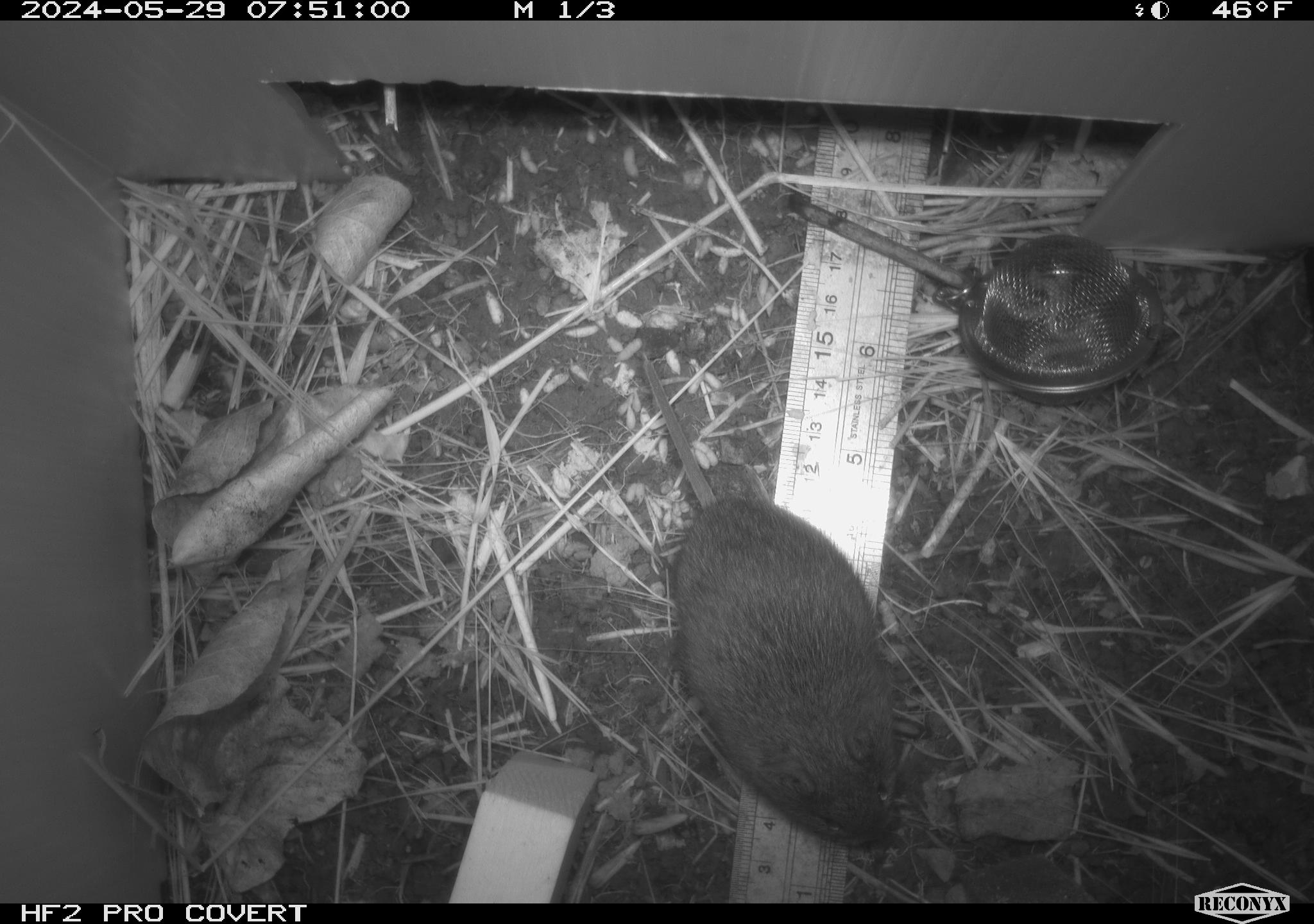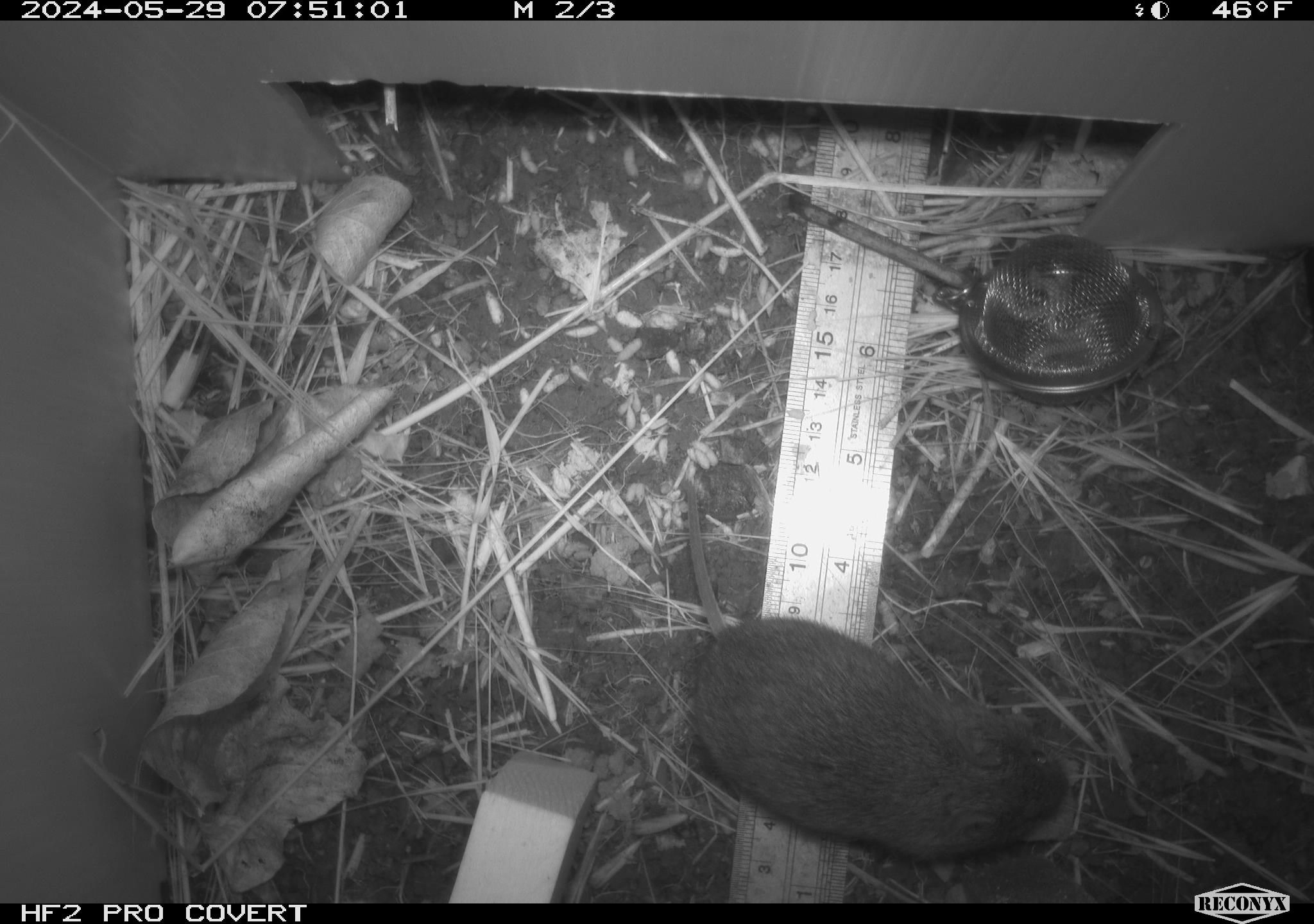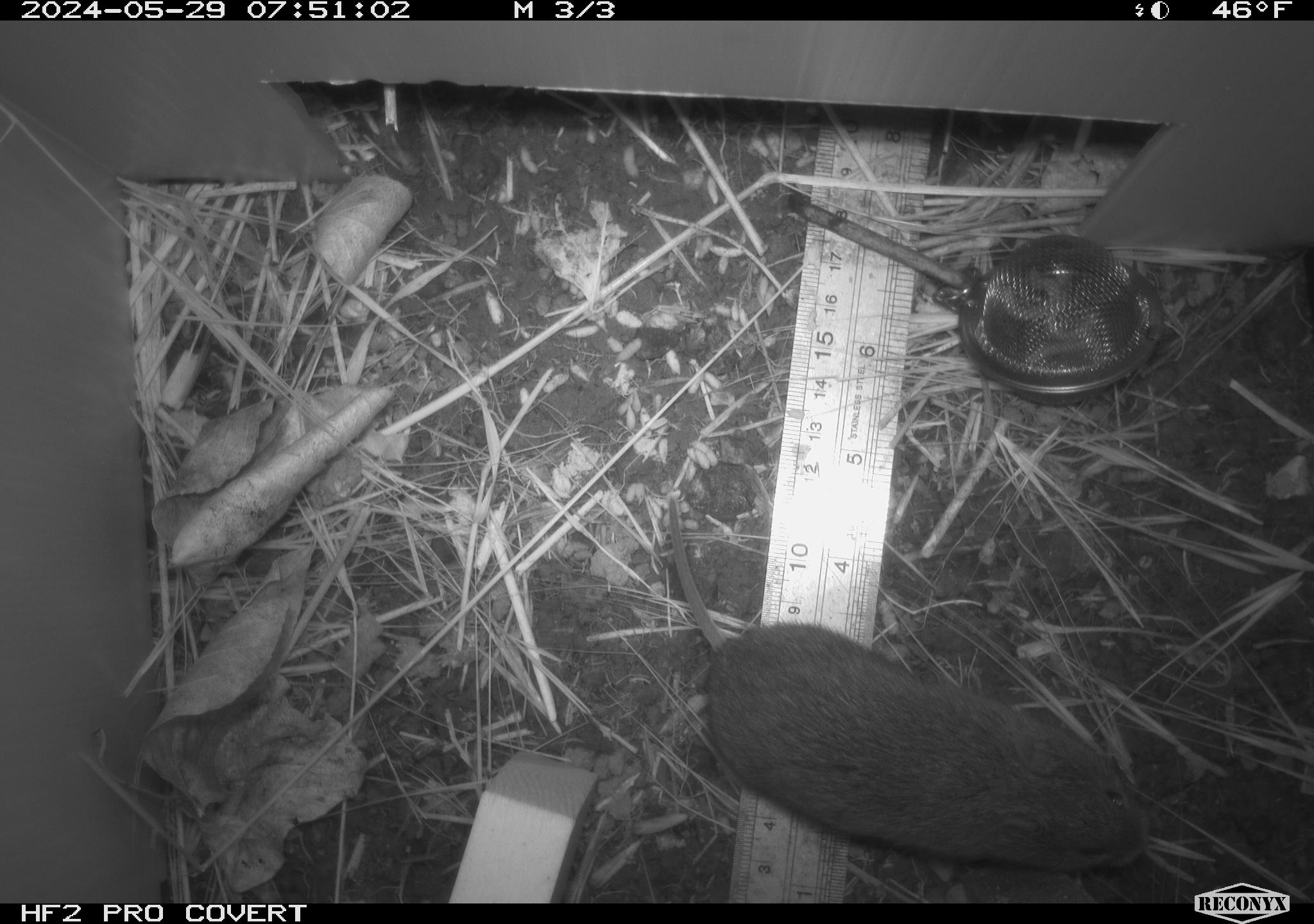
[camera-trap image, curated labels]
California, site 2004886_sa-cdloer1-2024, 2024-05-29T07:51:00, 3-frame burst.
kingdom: Animalia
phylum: Chordata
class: Mammalia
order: Rodentia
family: Cricetidae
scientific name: Arvicolinae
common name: voles, lemmings, and muskrats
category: arvicolinae subfamily